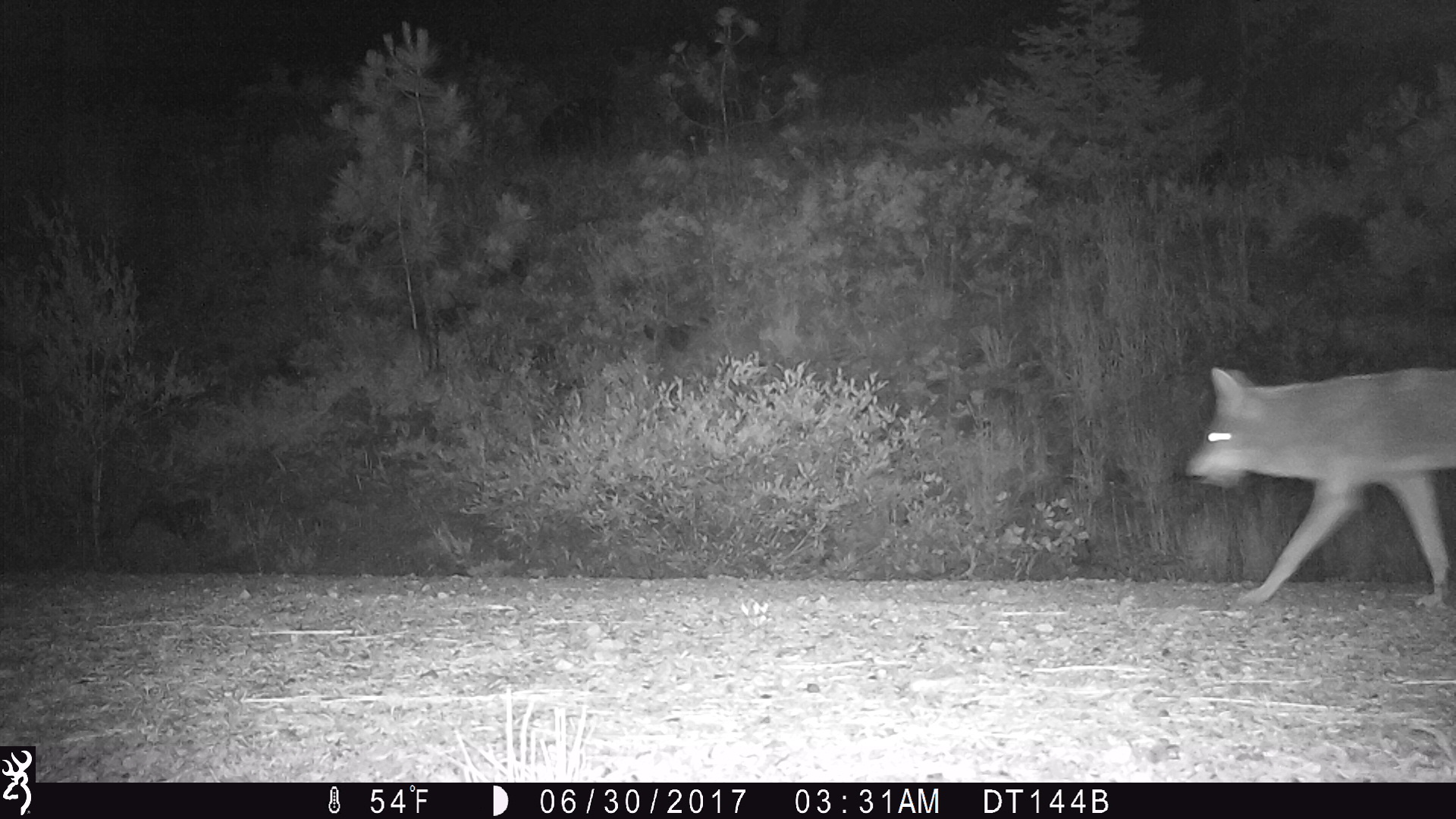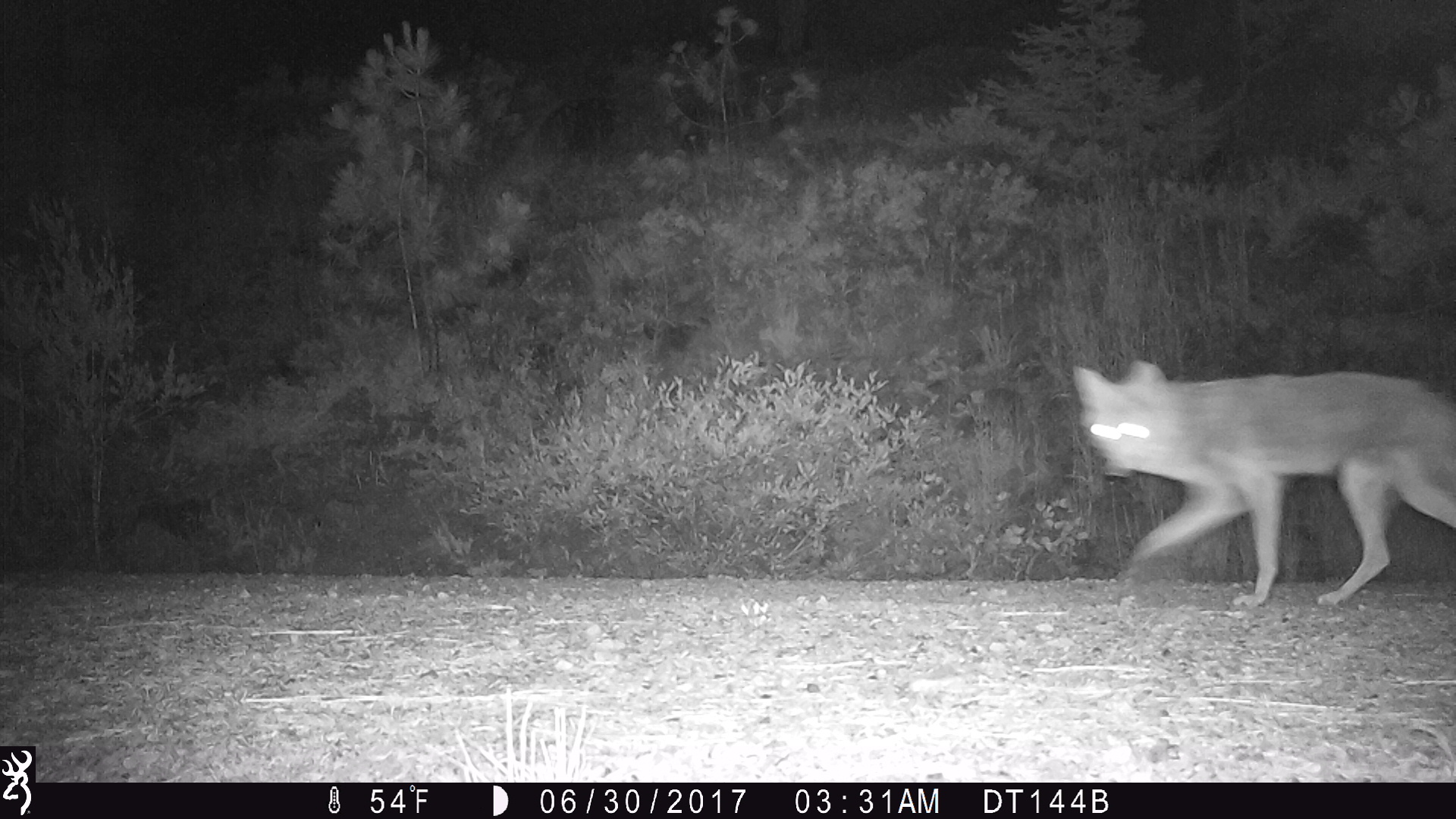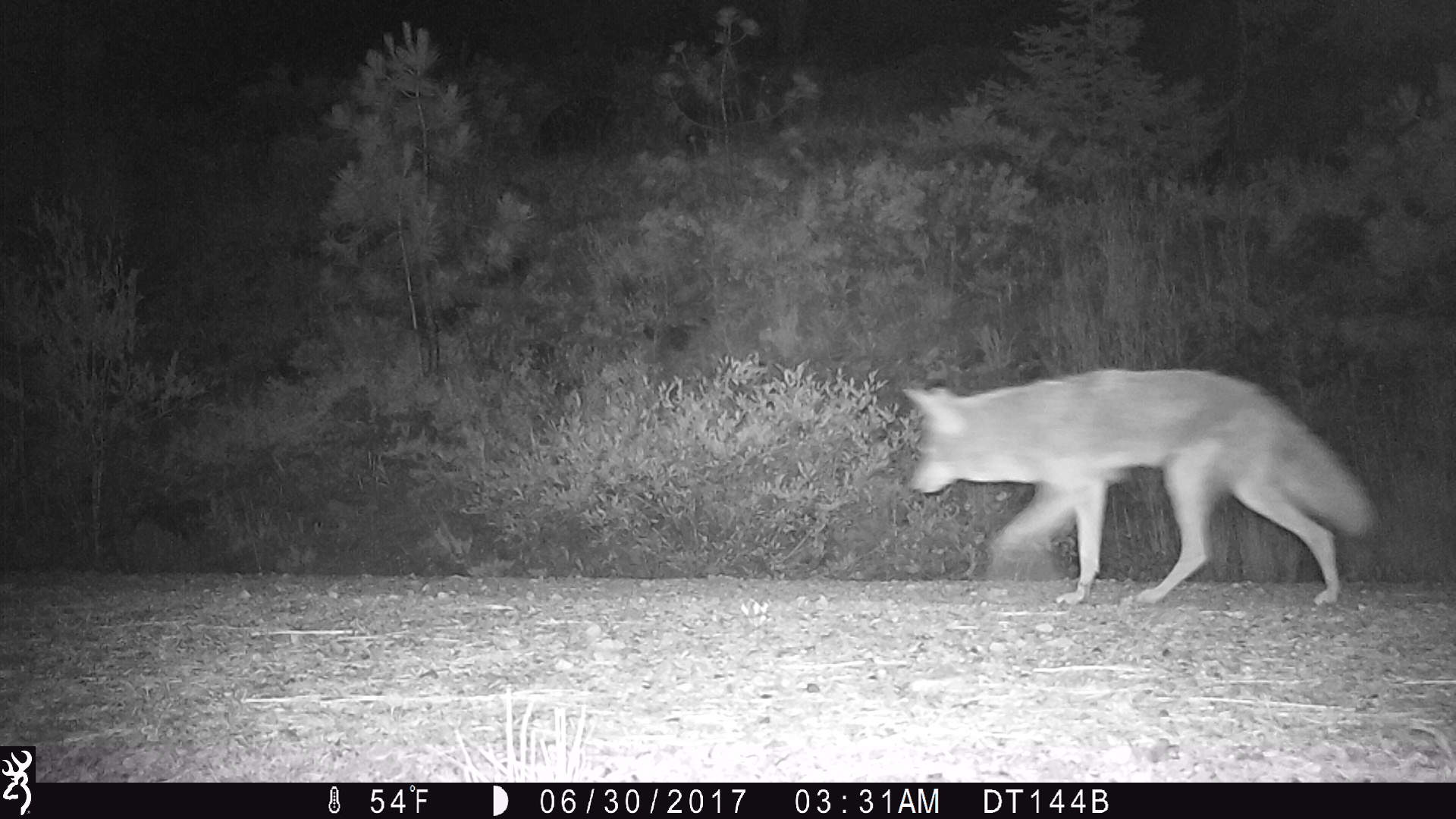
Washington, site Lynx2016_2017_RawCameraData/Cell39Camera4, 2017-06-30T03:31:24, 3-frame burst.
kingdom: Animalia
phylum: Chordata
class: Mammalia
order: Carnivora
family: Canidae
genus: Canis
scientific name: Canis latrans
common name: coyote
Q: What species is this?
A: Canis latrans (coyote).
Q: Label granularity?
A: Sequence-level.